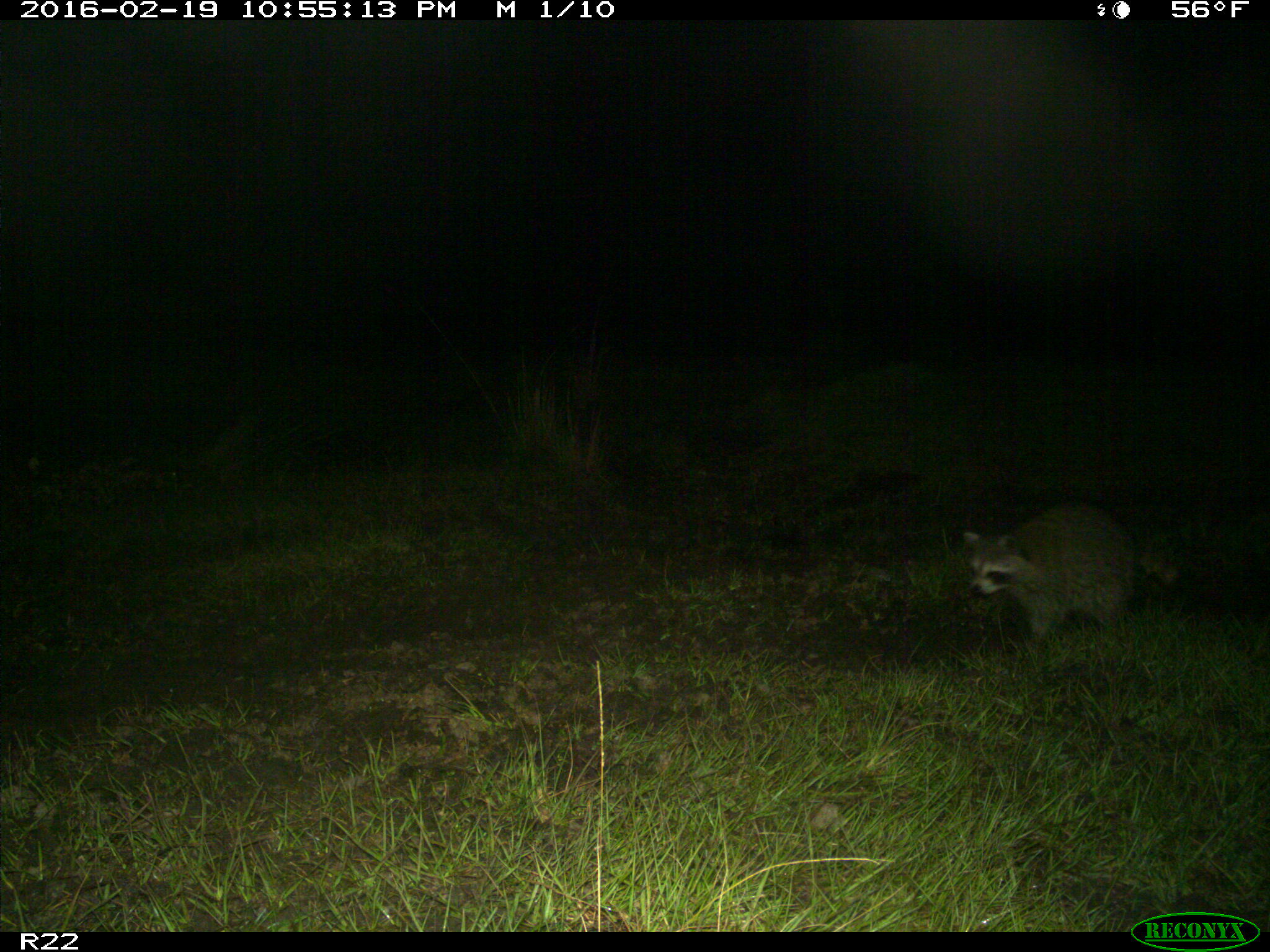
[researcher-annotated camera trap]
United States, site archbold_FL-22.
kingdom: Animalia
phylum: Chordata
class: Mammalia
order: Carnivora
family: Procyonidae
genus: Procyon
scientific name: Procyon lotor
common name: common raccoon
Procyon lotor (common raccoon).